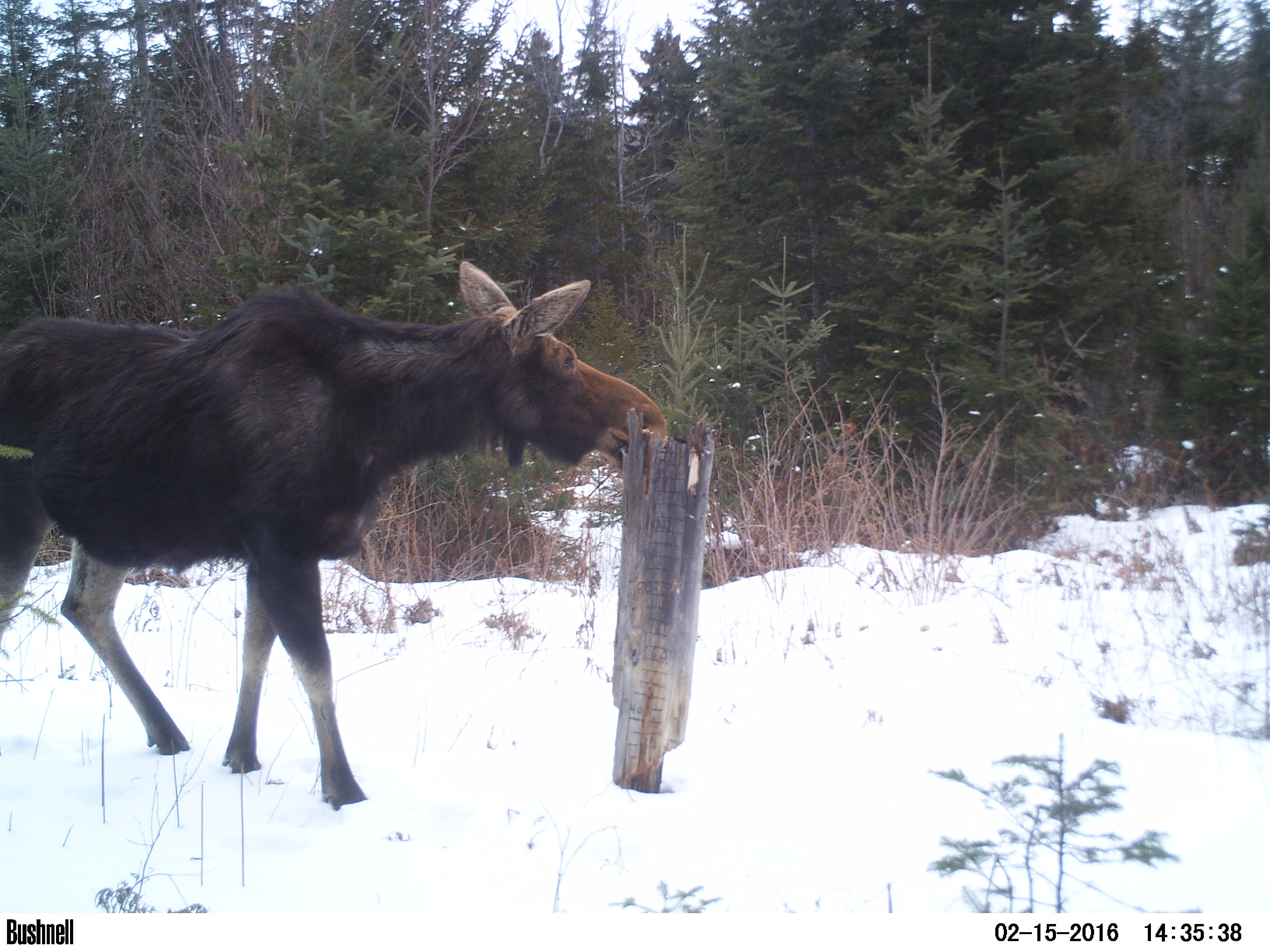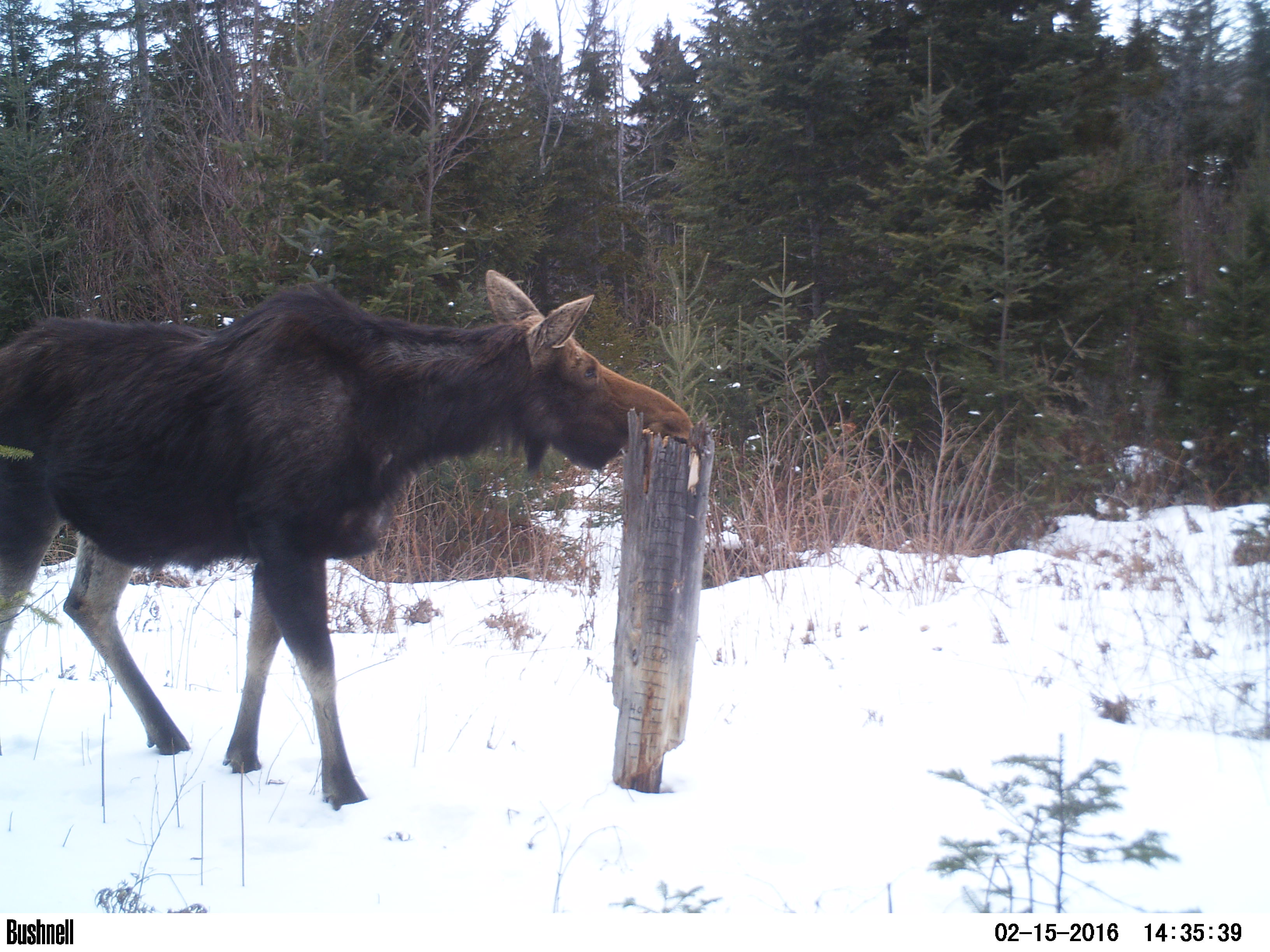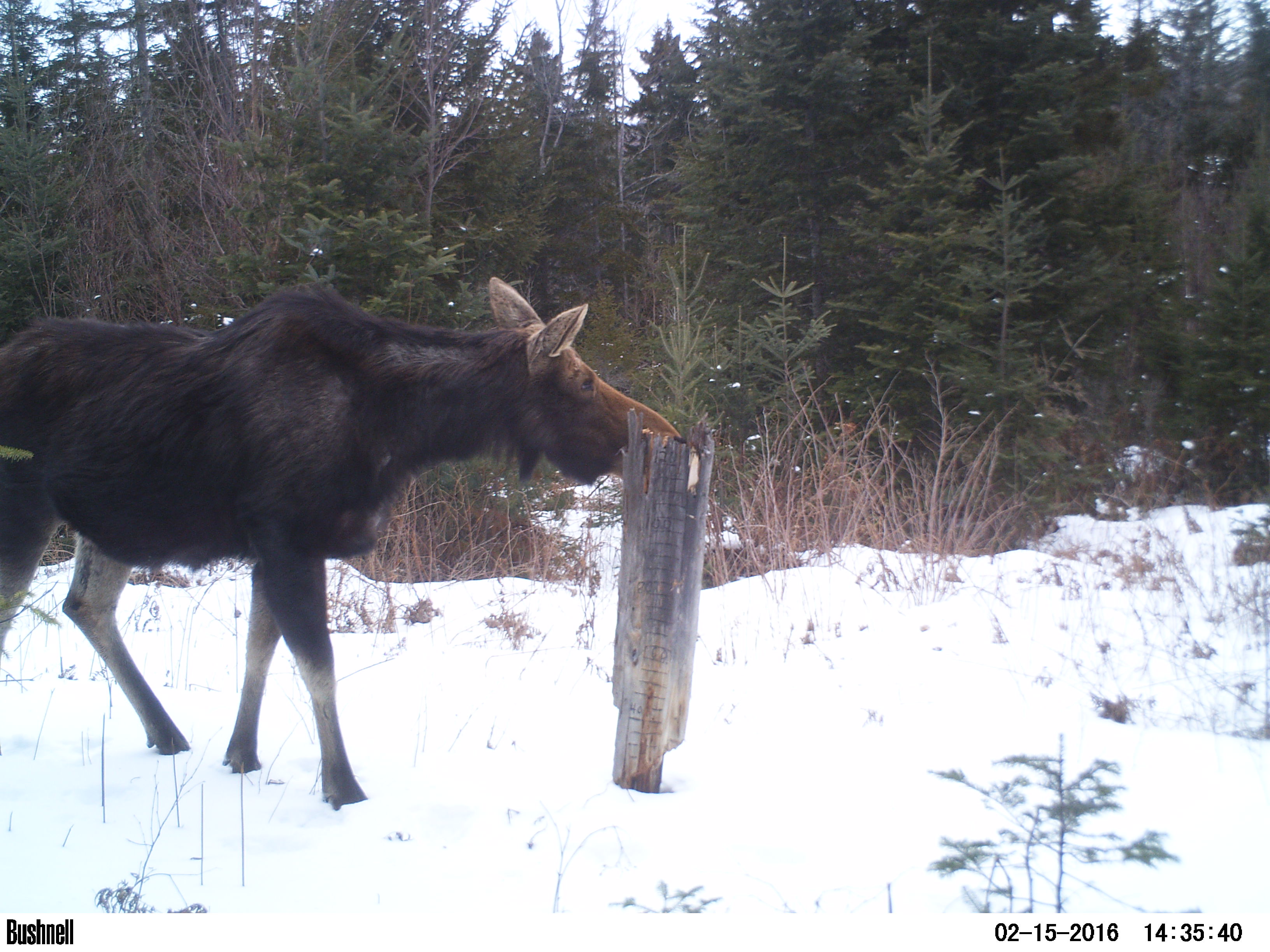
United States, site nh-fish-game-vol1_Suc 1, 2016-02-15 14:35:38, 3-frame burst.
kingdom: Animalia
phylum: Chordata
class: Mammalia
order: Artiodactyla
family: Cervidae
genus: Alces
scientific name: Alces alces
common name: moose